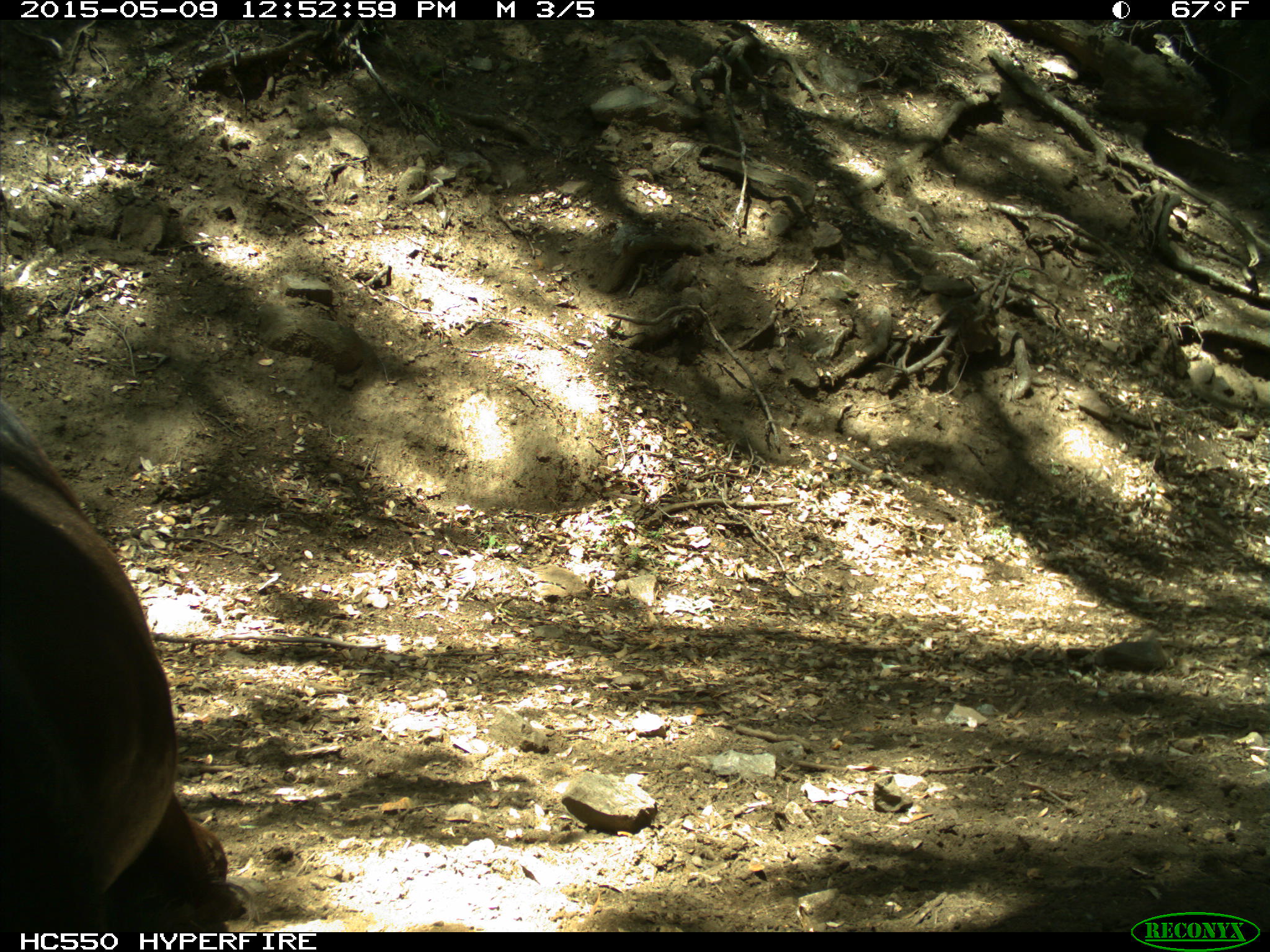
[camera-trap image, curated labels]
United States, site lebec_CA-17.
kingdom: Animalia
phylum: Chordata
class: Mammalia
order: Artiodactyla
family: Bovidae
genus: Bos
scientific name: Bos taurus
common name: domestic cow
Bos taurus (domestic cow).